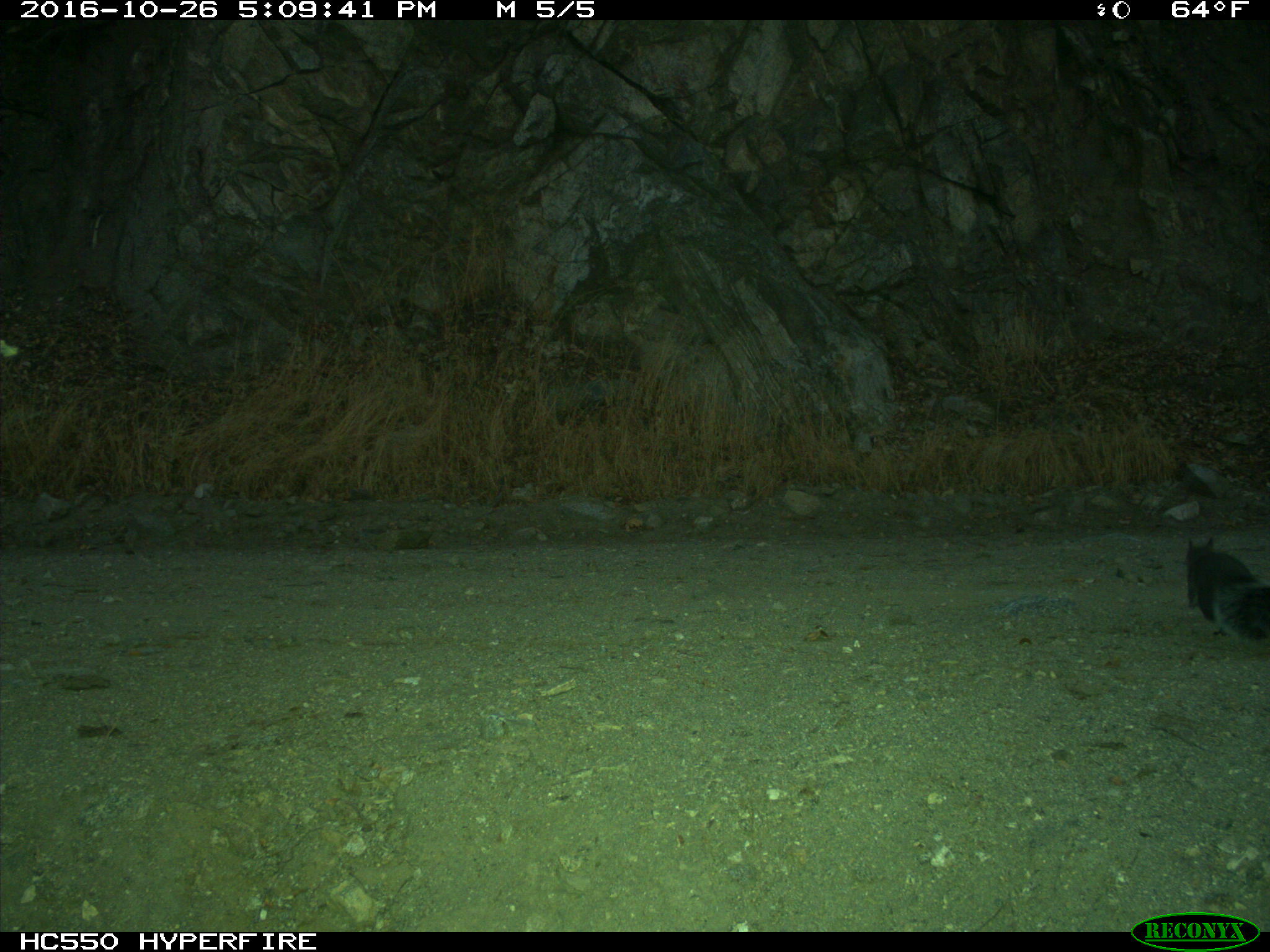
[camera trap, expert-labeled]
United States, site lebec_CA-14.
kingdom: Animalia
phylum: Chordata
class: Mammalia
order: Rodentia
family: Sciuridae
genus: Sciurus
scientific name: Sciurus carolinensis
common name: eastern gray squirrel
Sciurus carolinensis (eastern gray squirrel).